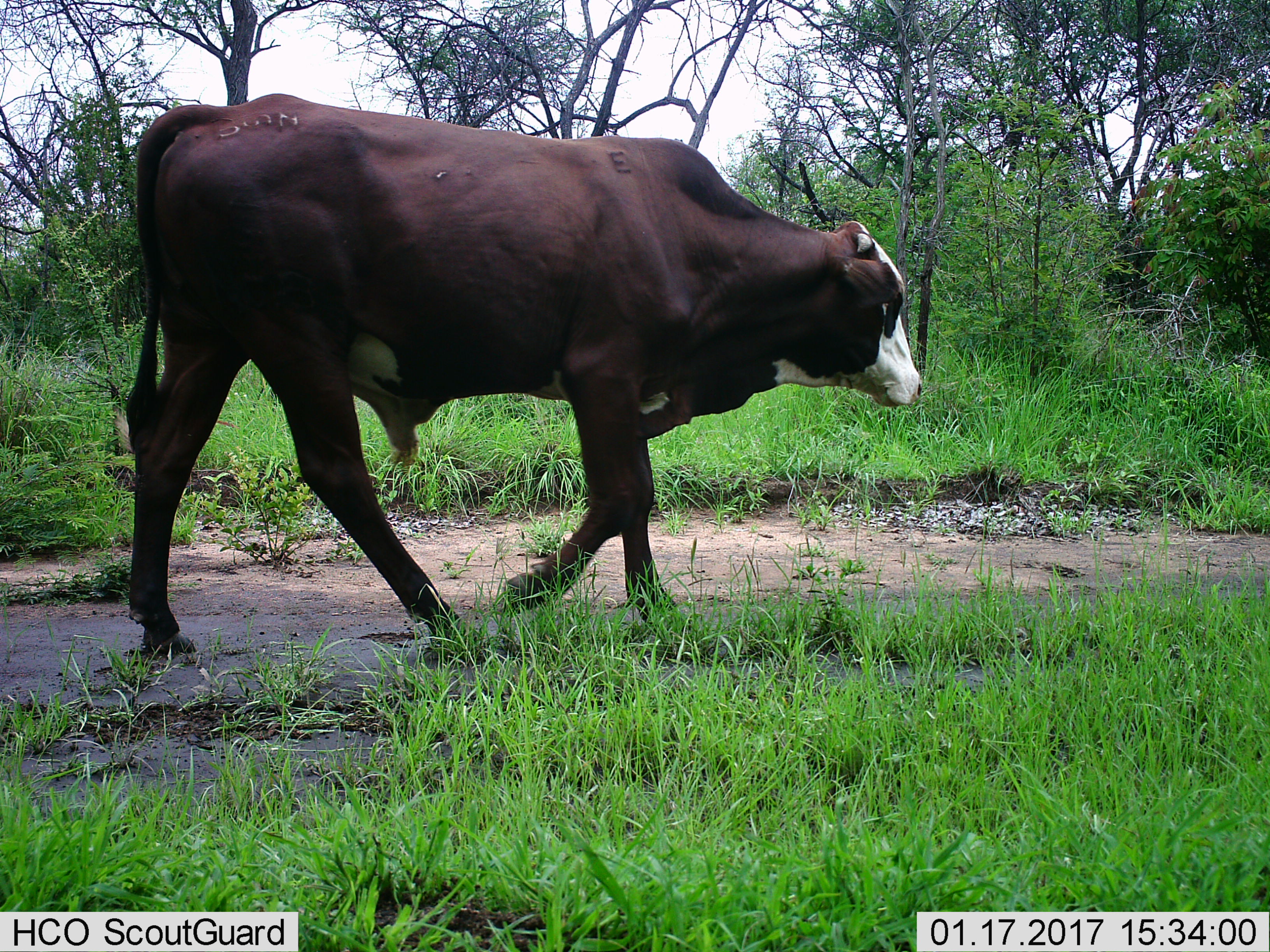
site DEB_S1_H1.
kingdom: Animalia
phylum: Chordata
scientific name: Vertebrata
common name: domestic animal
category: domesticanimal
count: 1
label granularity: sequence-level